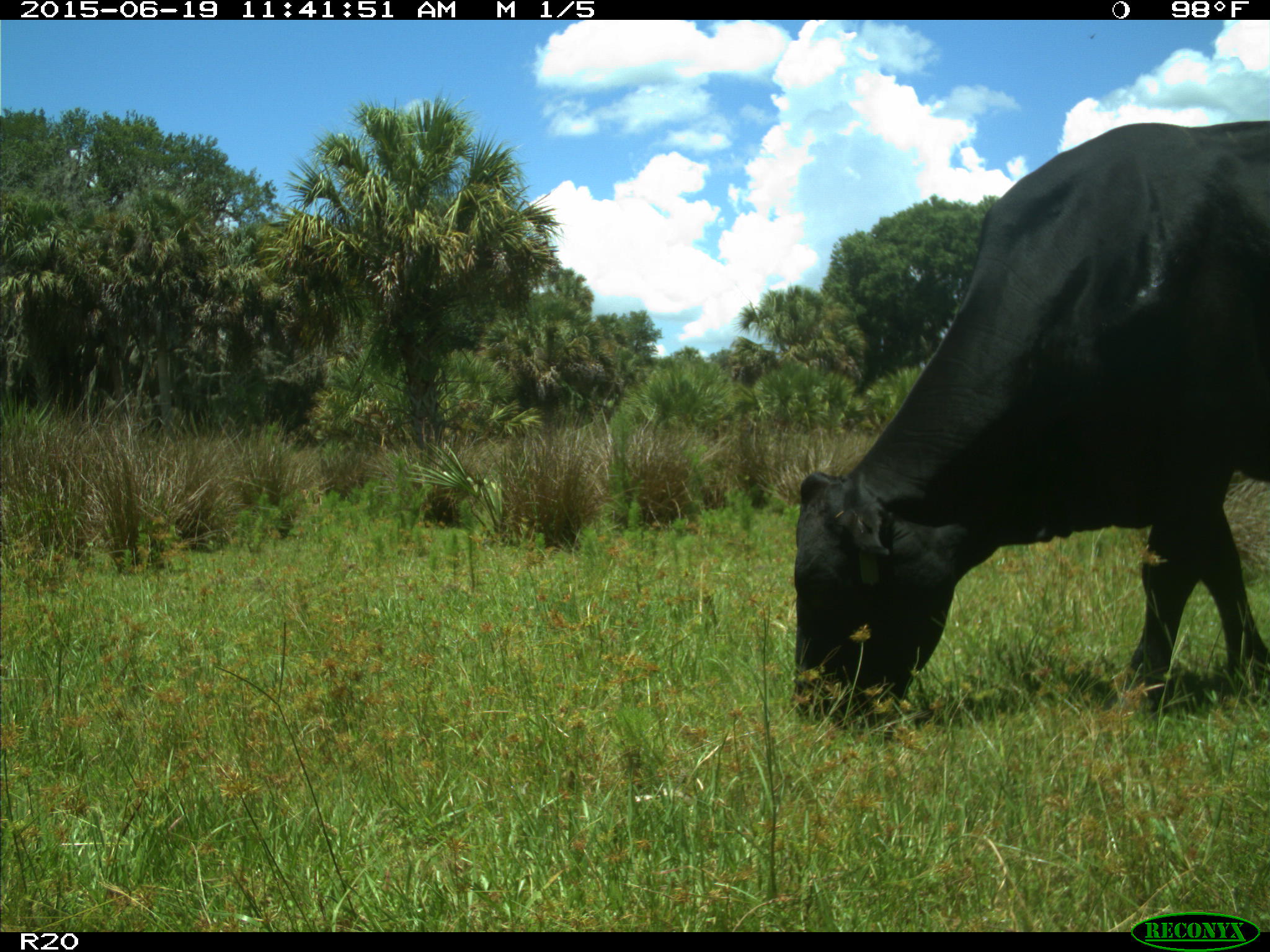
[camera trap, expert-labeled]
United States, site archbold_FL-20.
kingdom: Animalia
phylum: Chordata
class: Mammalia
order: Artiodactyla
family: Bovidae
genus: Bos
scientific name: Bos taurus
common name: domestic cow